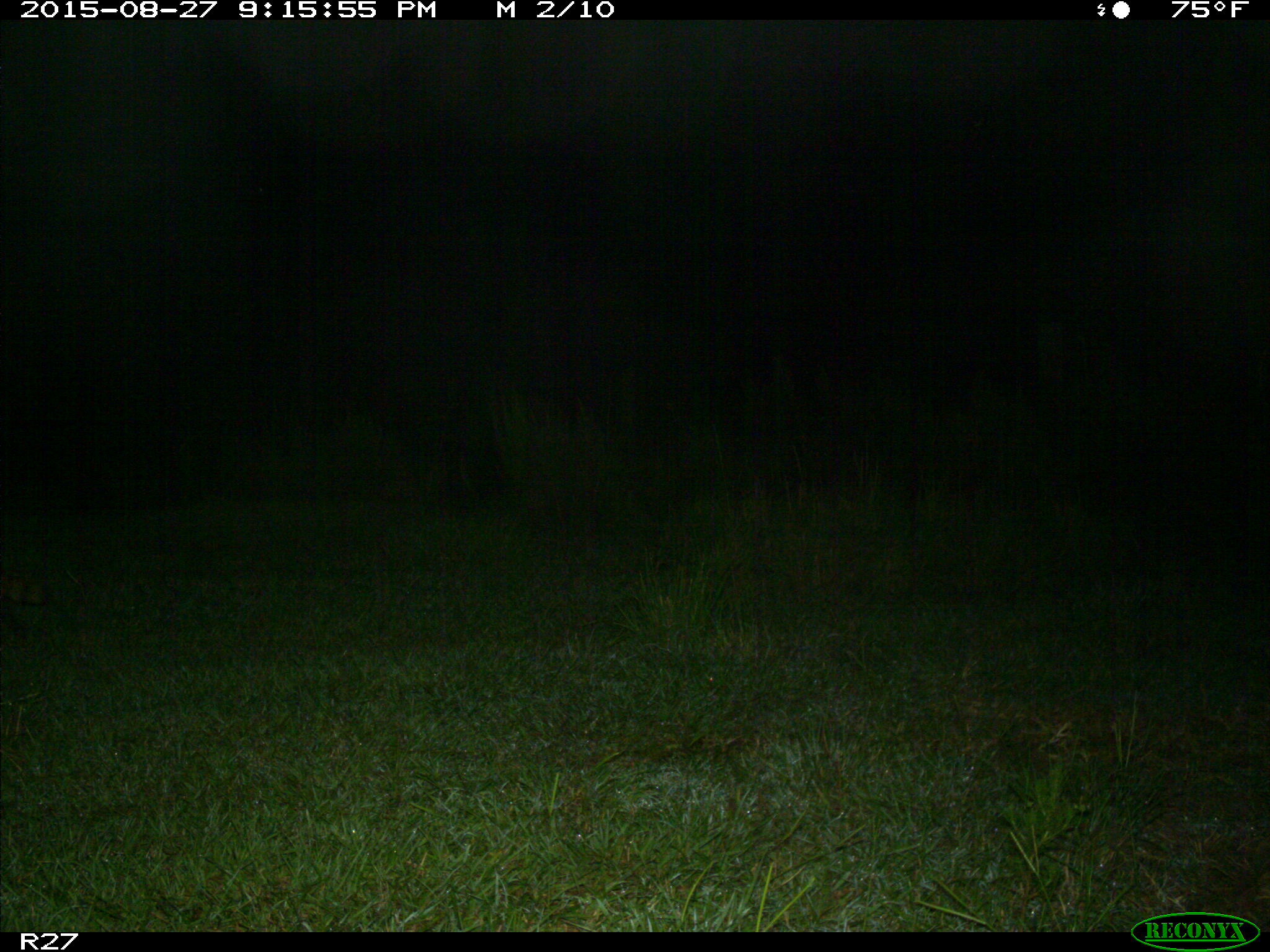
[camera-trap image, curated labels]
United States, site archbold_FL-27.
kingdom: Animalia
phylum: Chordata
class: Mammalia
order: Carnivora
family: Procyonidae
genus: Procyon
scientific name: Procyon lotor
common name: common raccoon